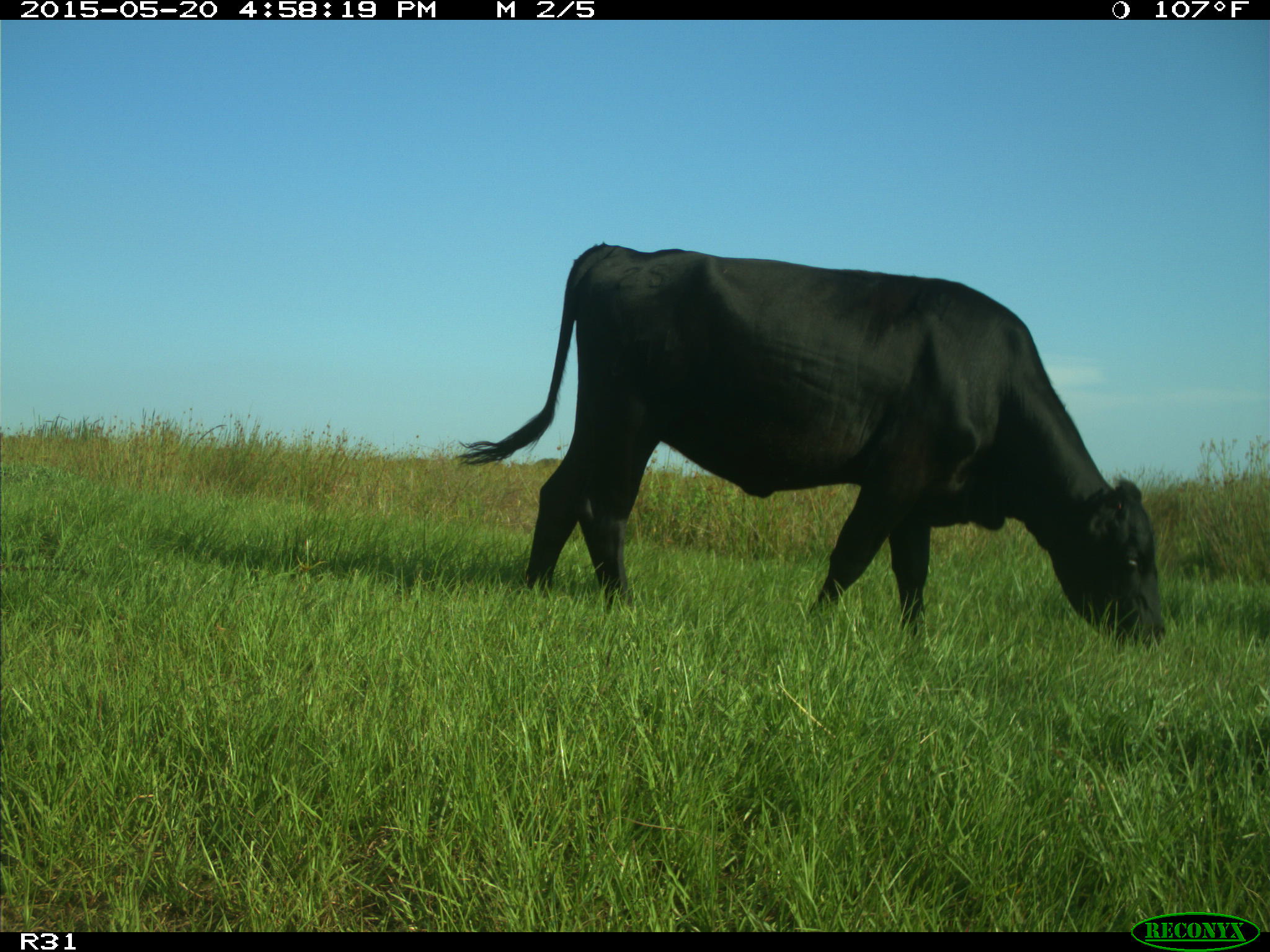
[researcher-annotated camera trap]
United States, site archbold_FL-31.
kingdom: Animalia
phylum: Chordata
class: Mammalia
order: Artiodactyla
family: Bovidae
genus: Bos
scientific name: Bos taurus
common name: domestic cow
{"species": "Bos taurus (domestic cow)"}